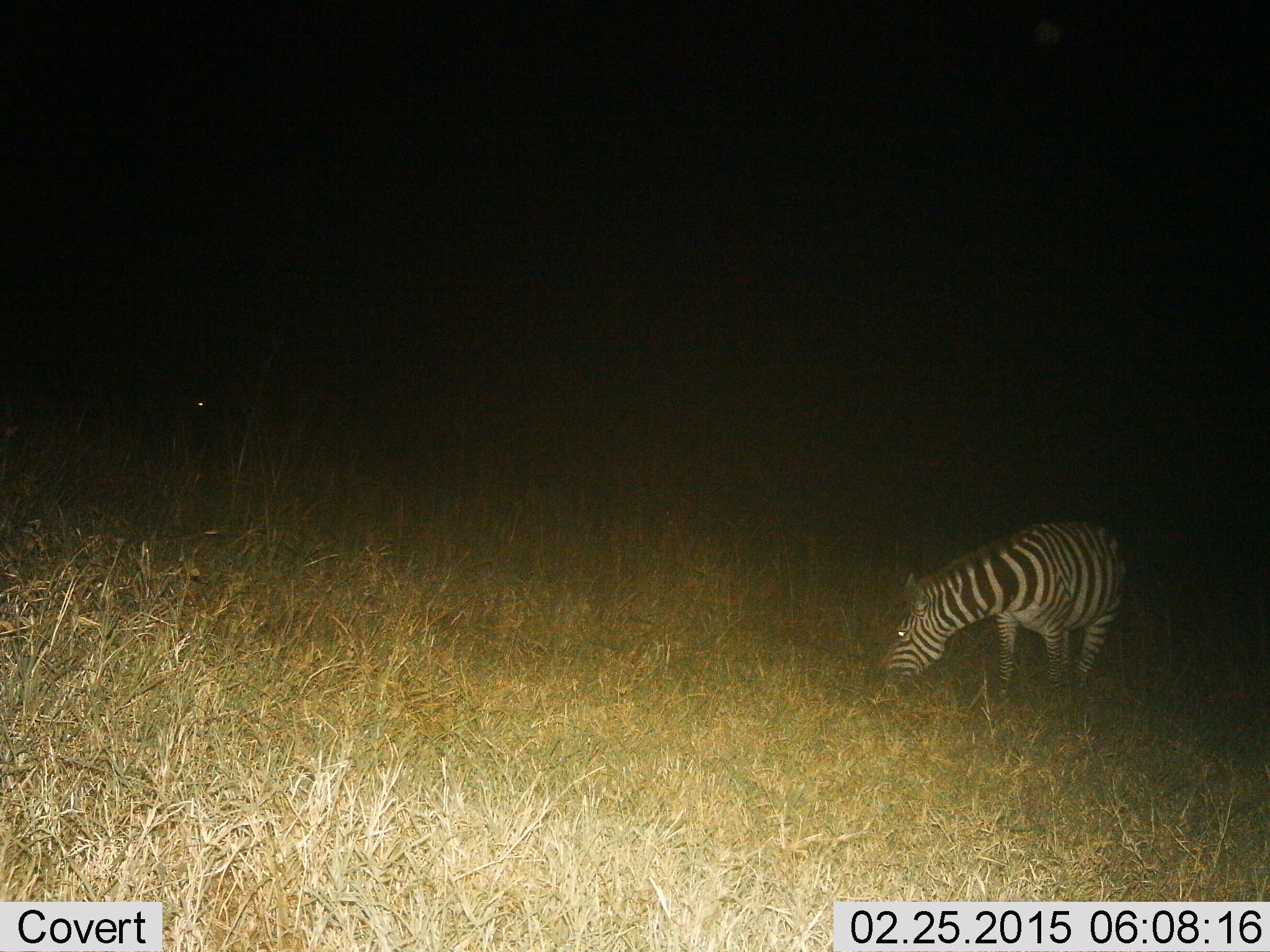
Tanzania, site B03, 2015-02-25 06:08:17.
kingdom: Animalia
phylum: Chordata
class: Mammalia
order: Perissodactyla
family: Equidae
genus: Equus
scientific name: Equus quagga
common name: plains zebra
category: zebra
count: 1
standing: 40%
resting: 0%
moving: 0%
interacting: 0%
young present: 0%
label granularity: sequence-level